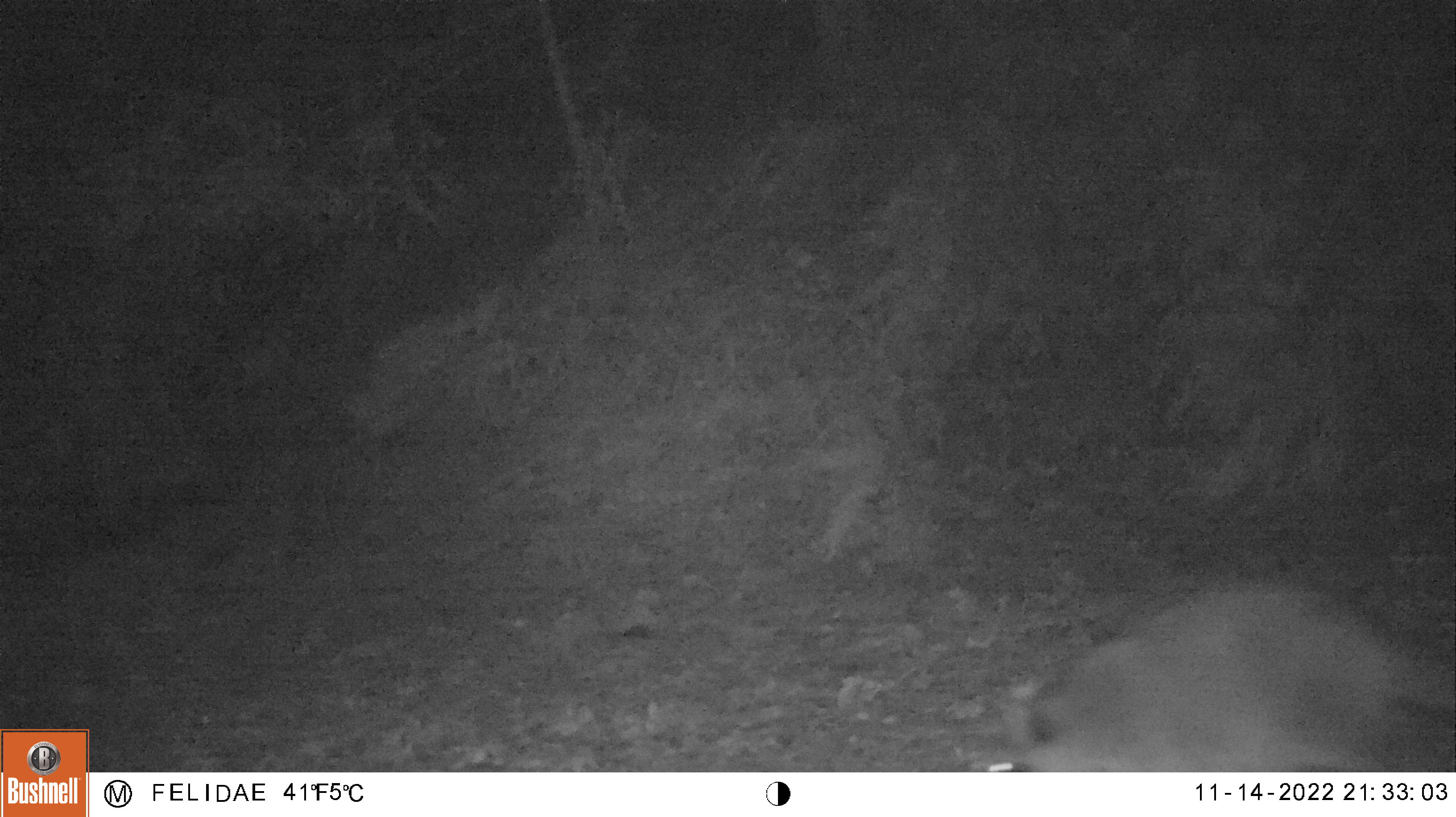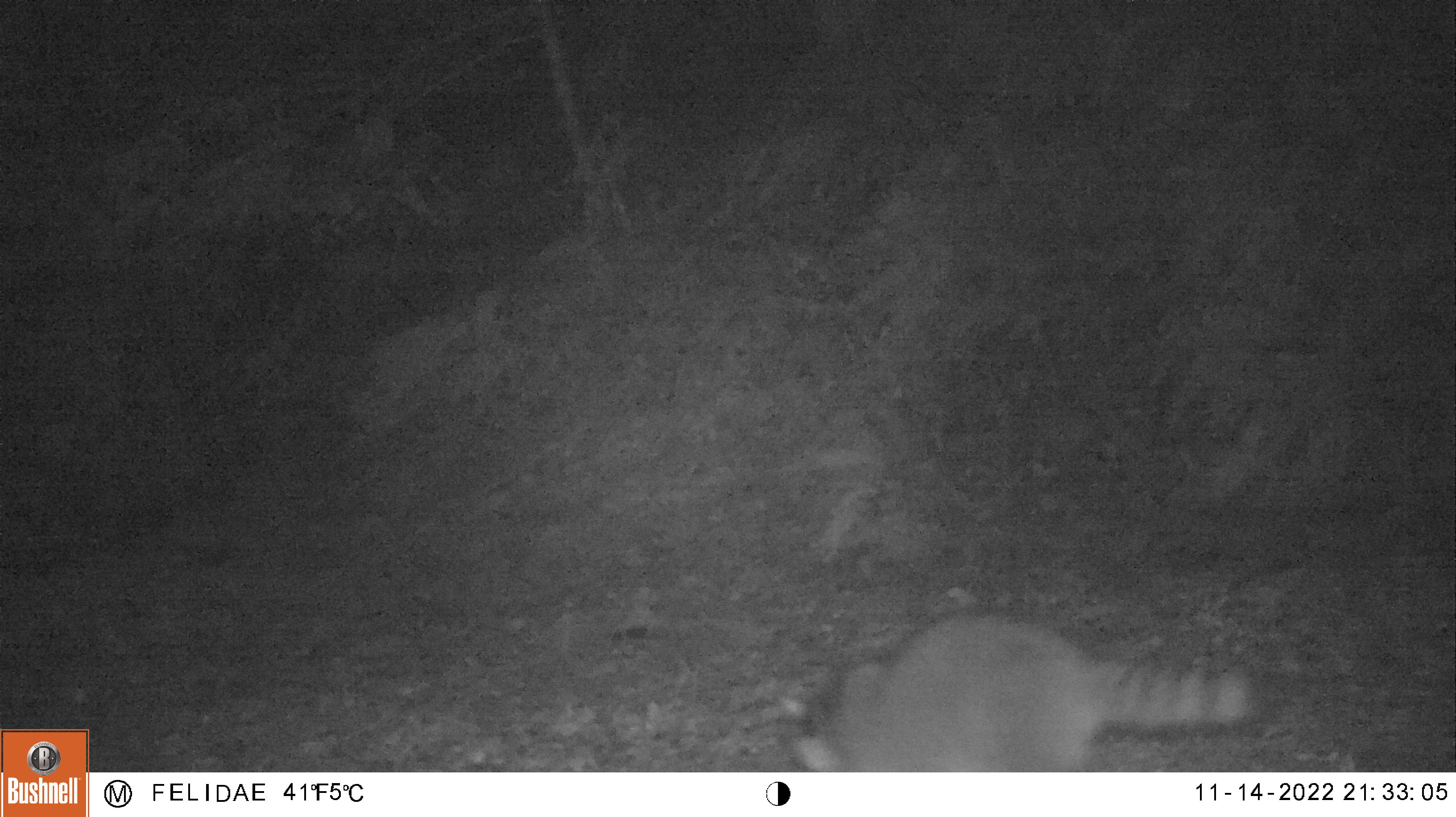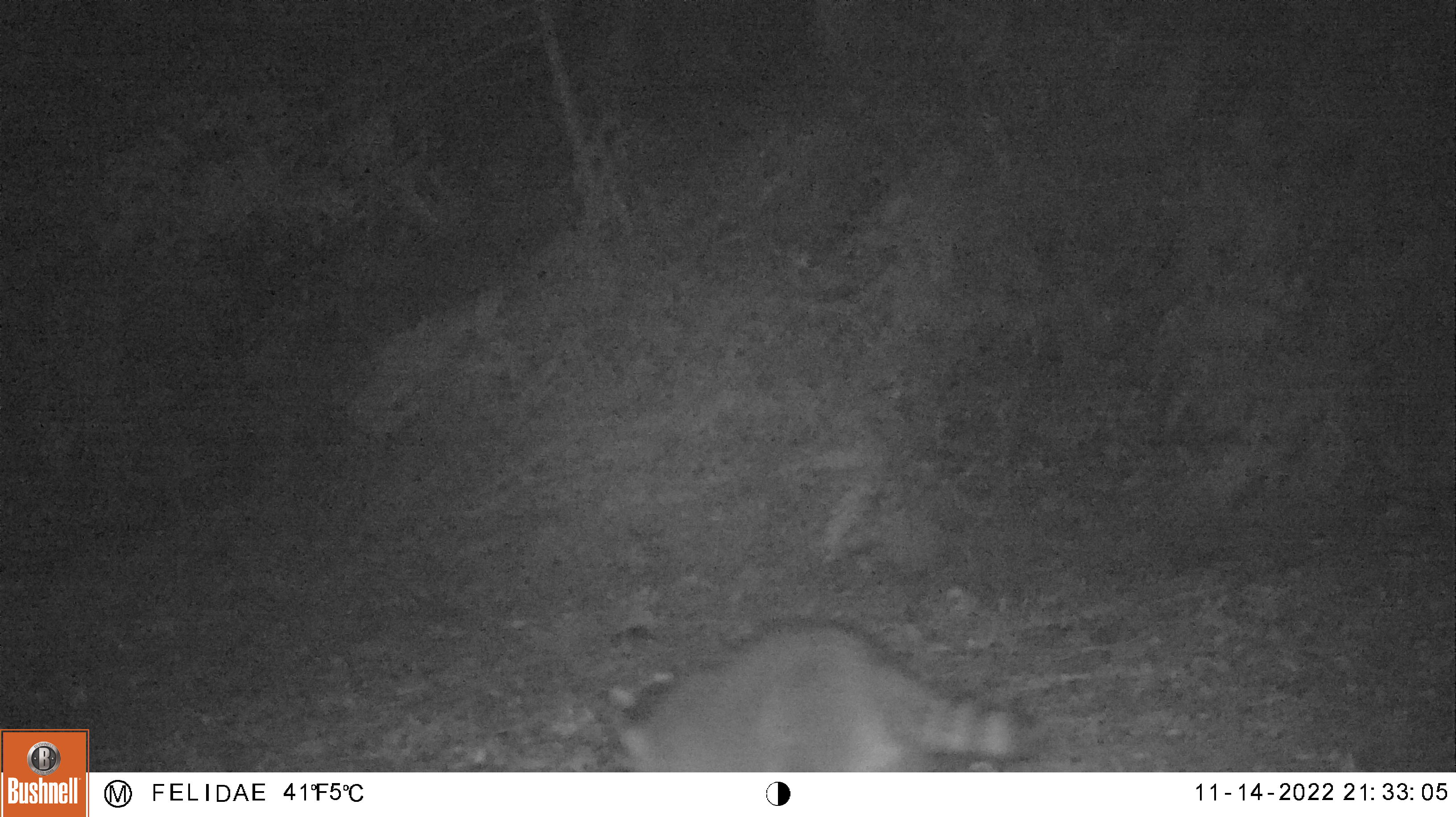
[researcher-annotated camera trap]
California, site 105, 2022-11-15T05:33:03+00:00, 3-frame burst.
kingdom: Animalia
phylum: Chordata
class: Mammalia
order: Carnivora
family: Procyonidae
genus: Procyon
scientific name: Procyon lotor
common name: raccoon